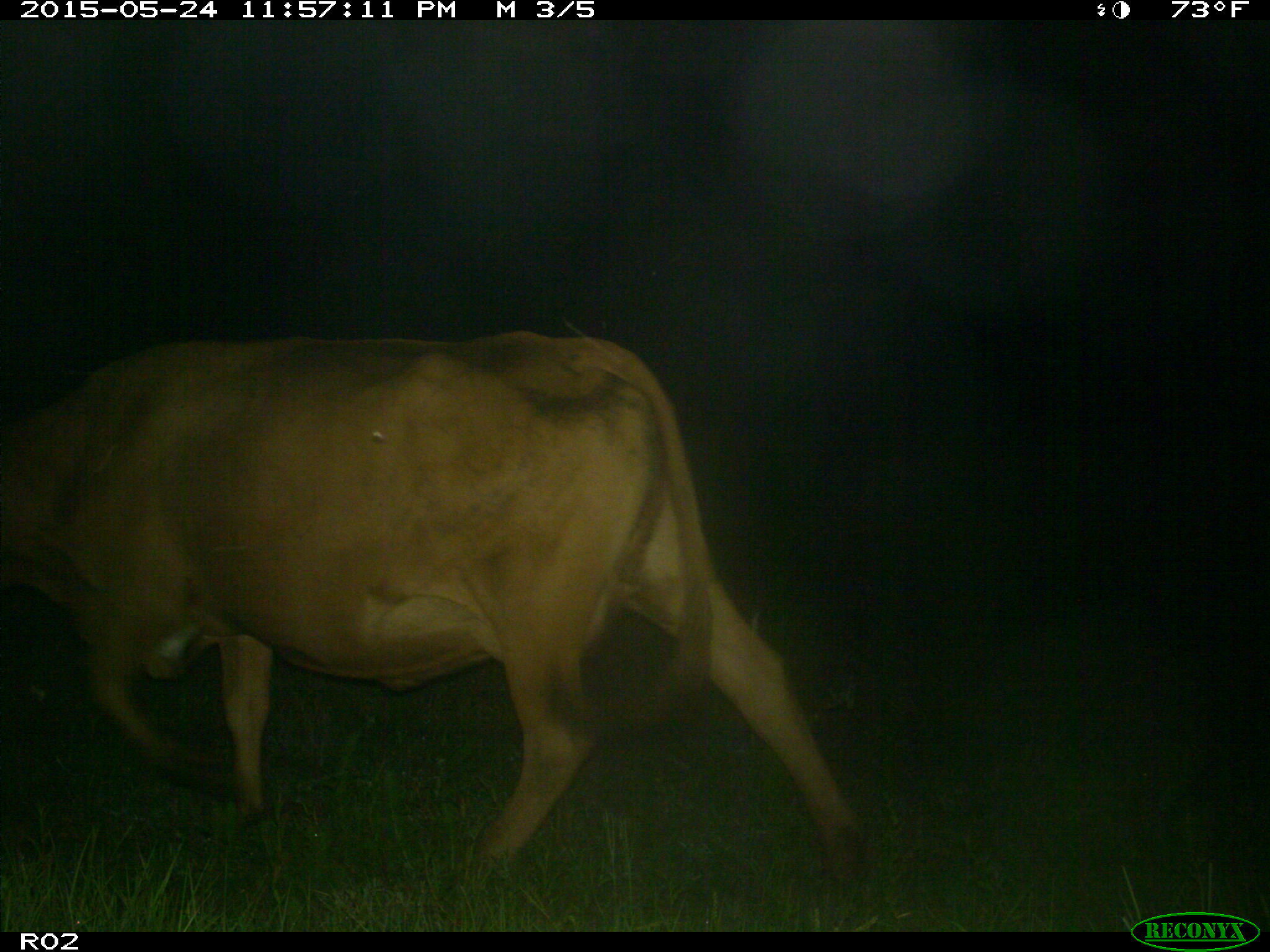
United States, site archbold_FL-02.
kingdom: Animalia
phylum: Chordata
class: Mammalia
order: Artiodactyla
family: Bovidae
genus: Bos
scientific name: Bos taurus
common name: domestic cow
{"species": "Bos taurus (domestic cow)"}